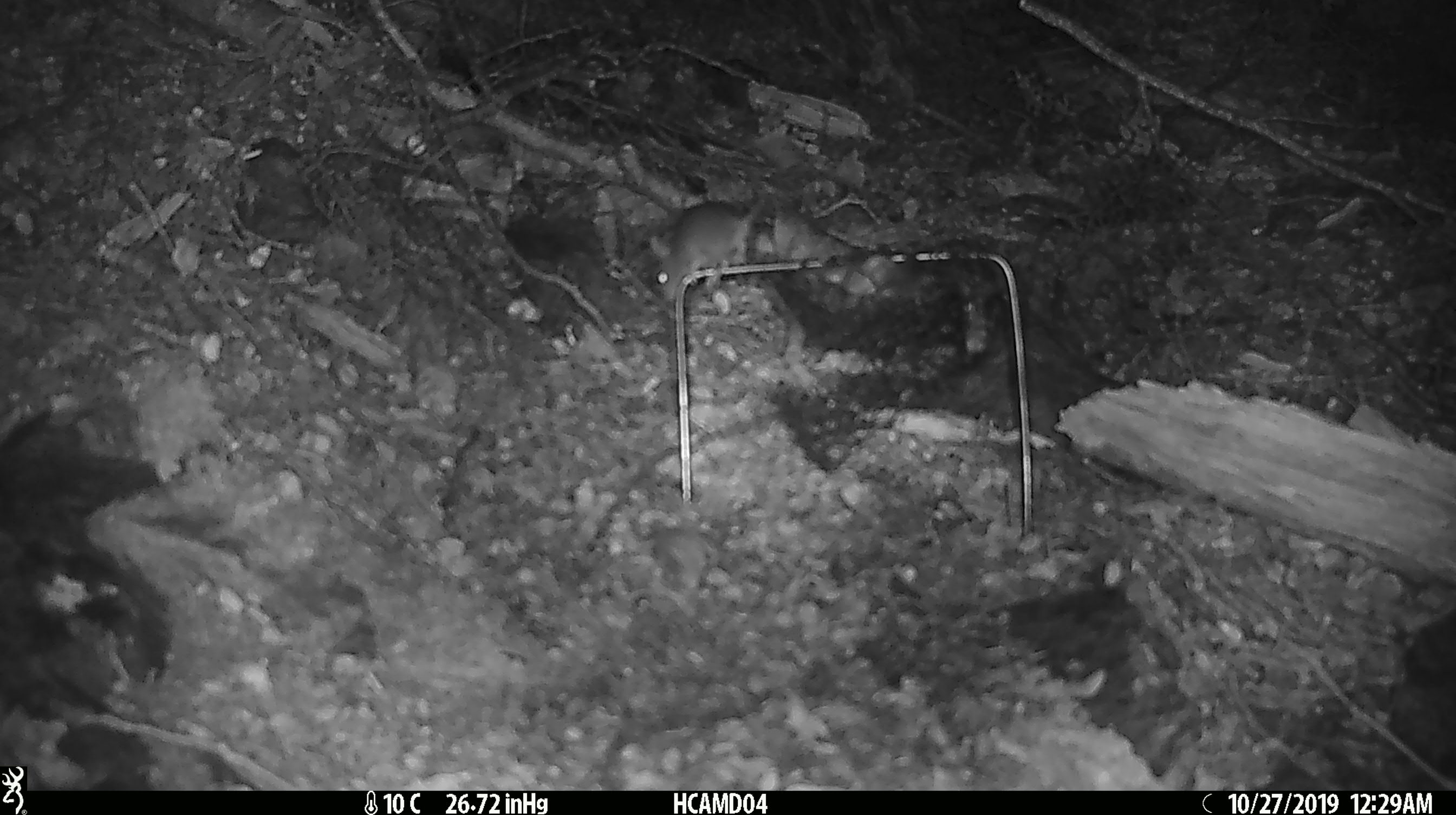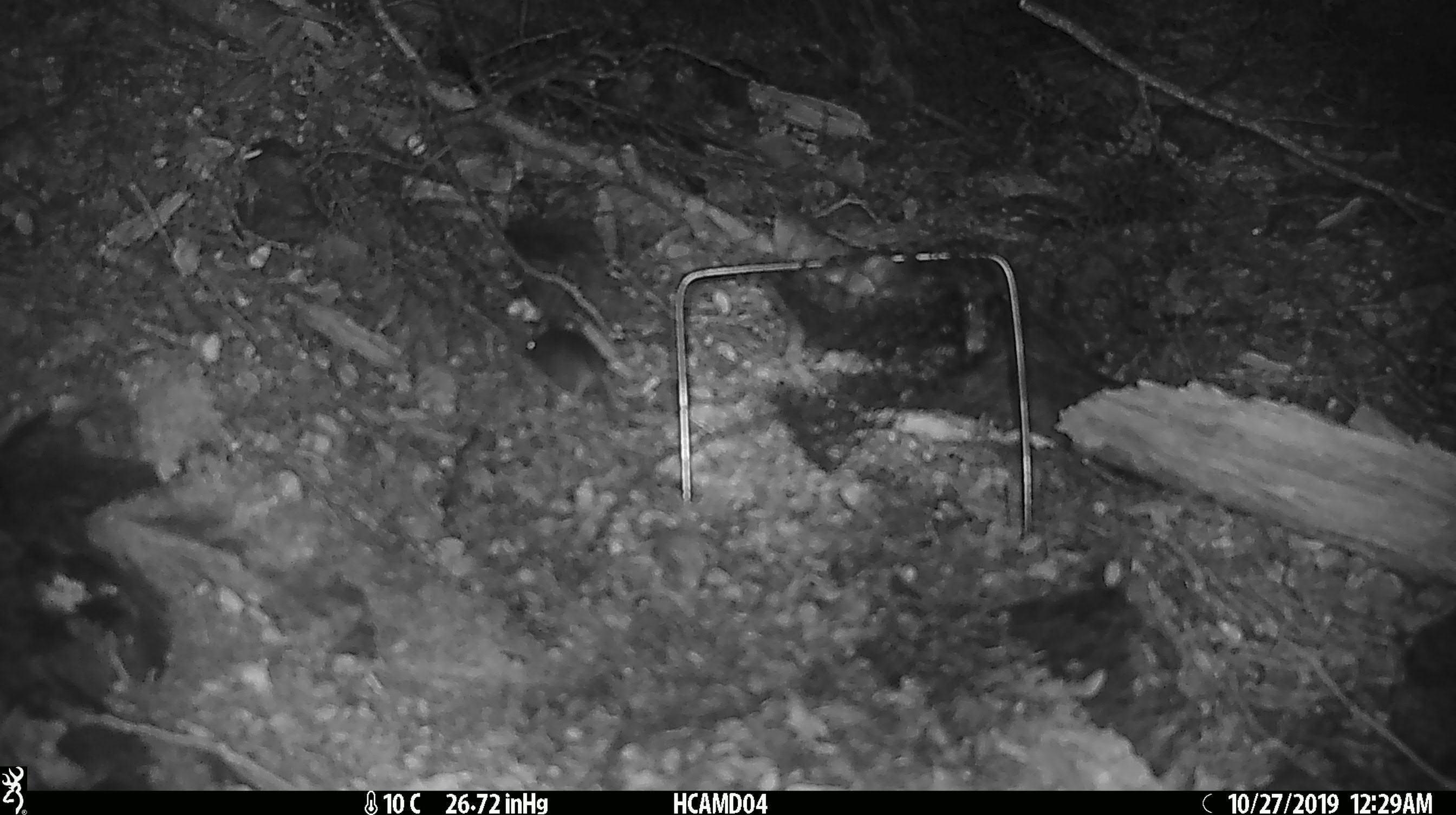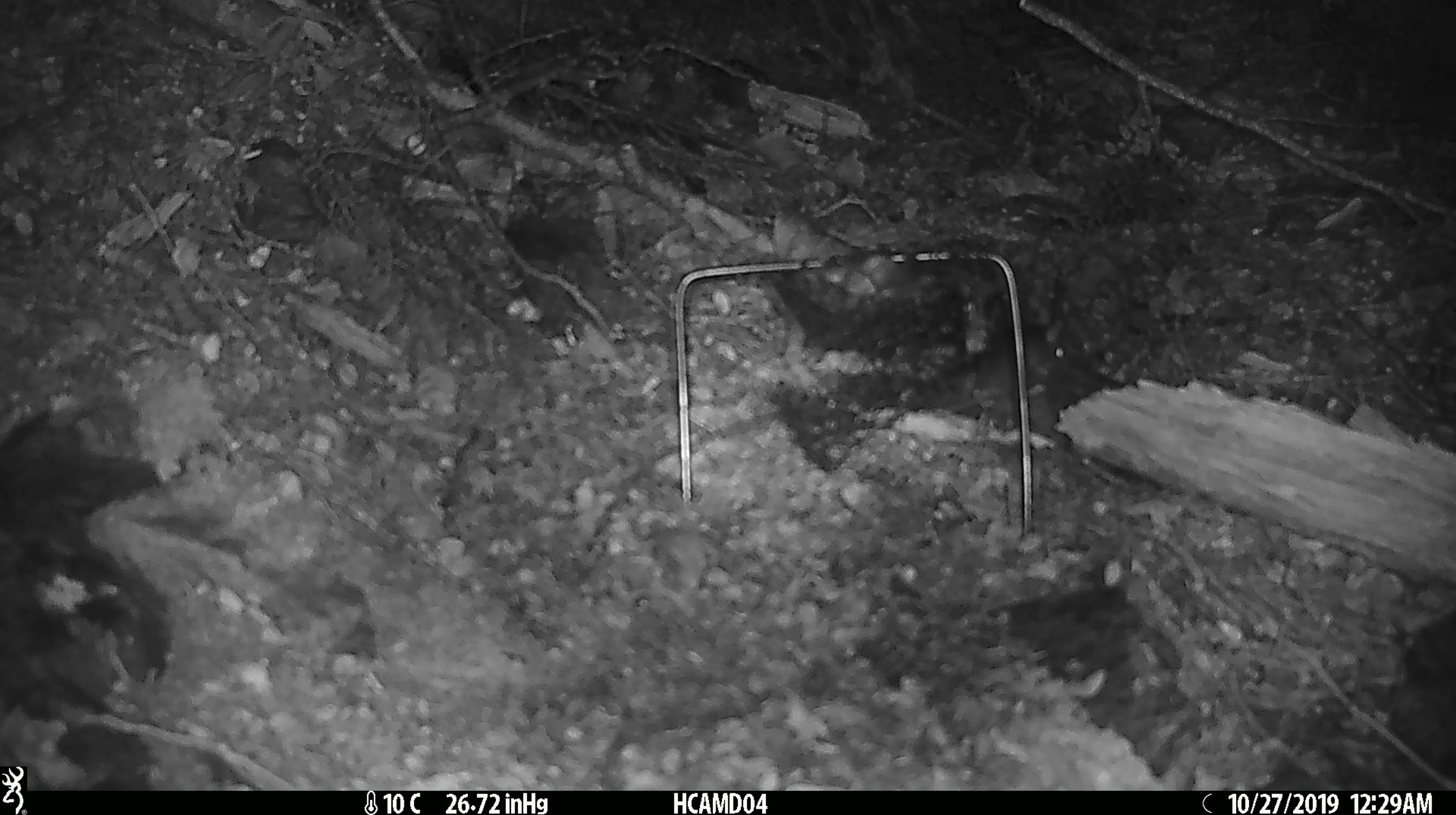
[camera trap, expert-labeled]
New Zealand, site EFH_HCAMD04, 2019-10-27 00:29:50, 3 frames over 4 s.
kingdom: Animalia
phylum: Chordata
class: Mammalia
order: Rodentia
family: Muridae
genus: Mus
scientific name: Mus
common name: mouse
Mouse (Mus).